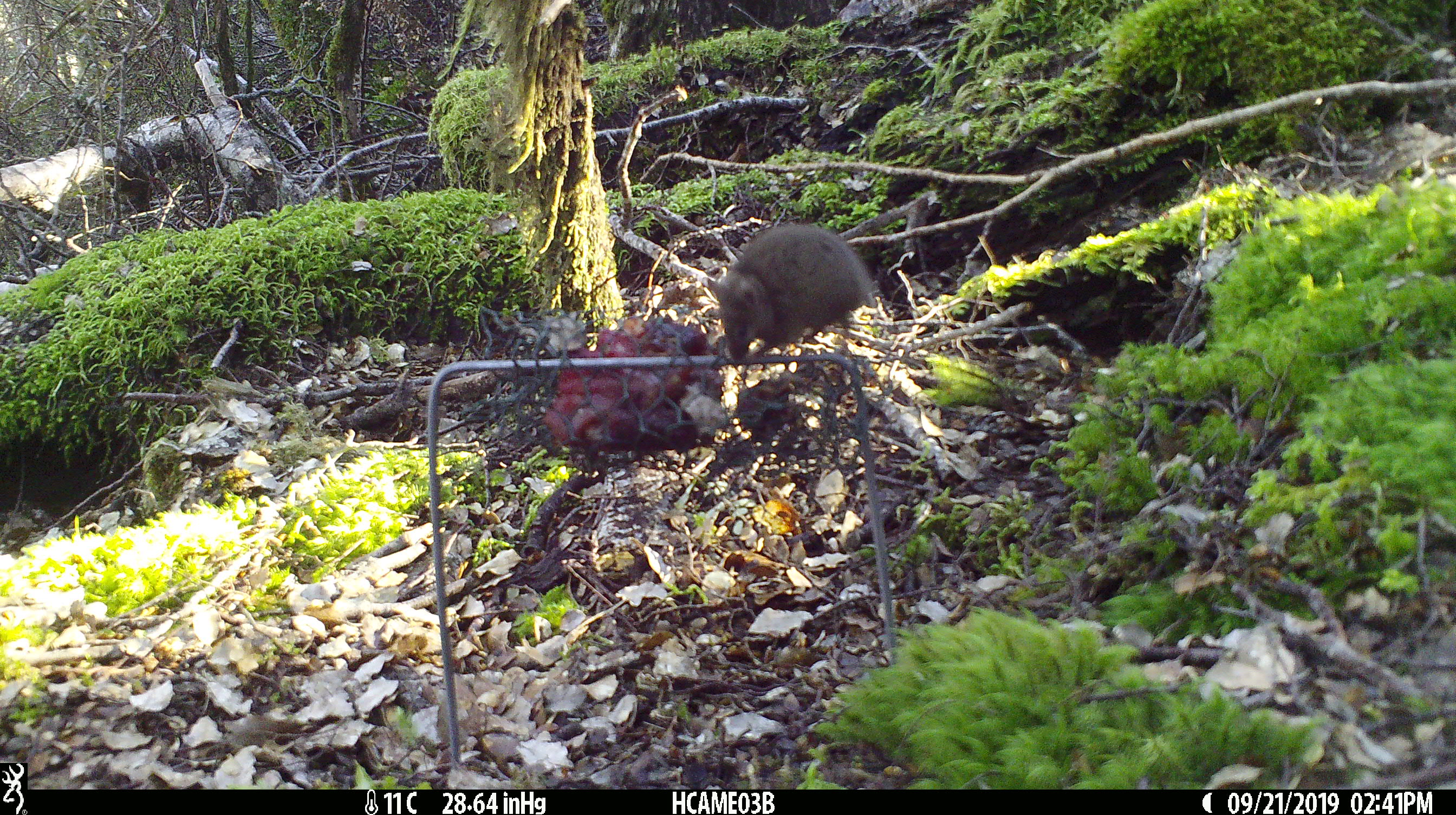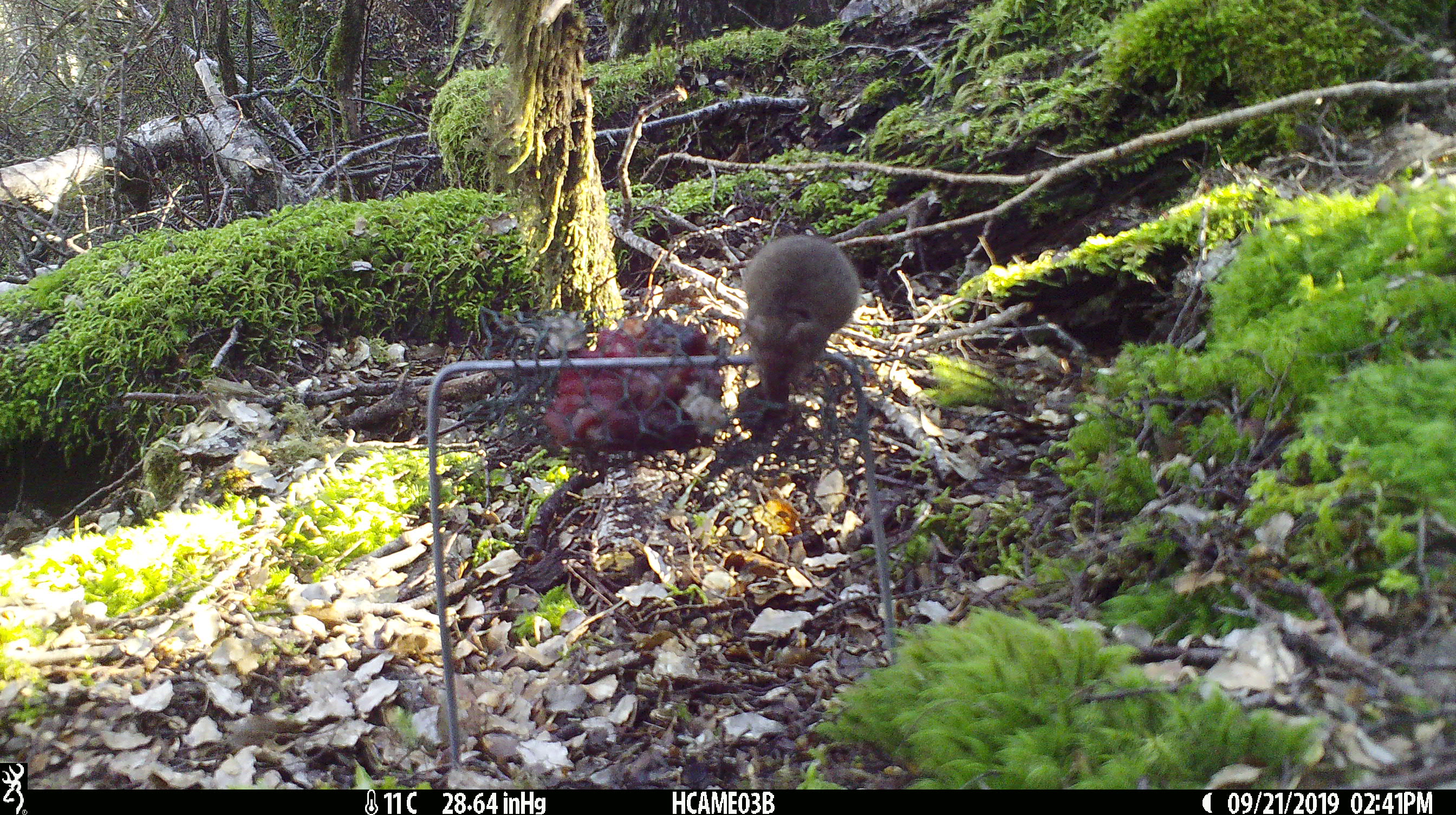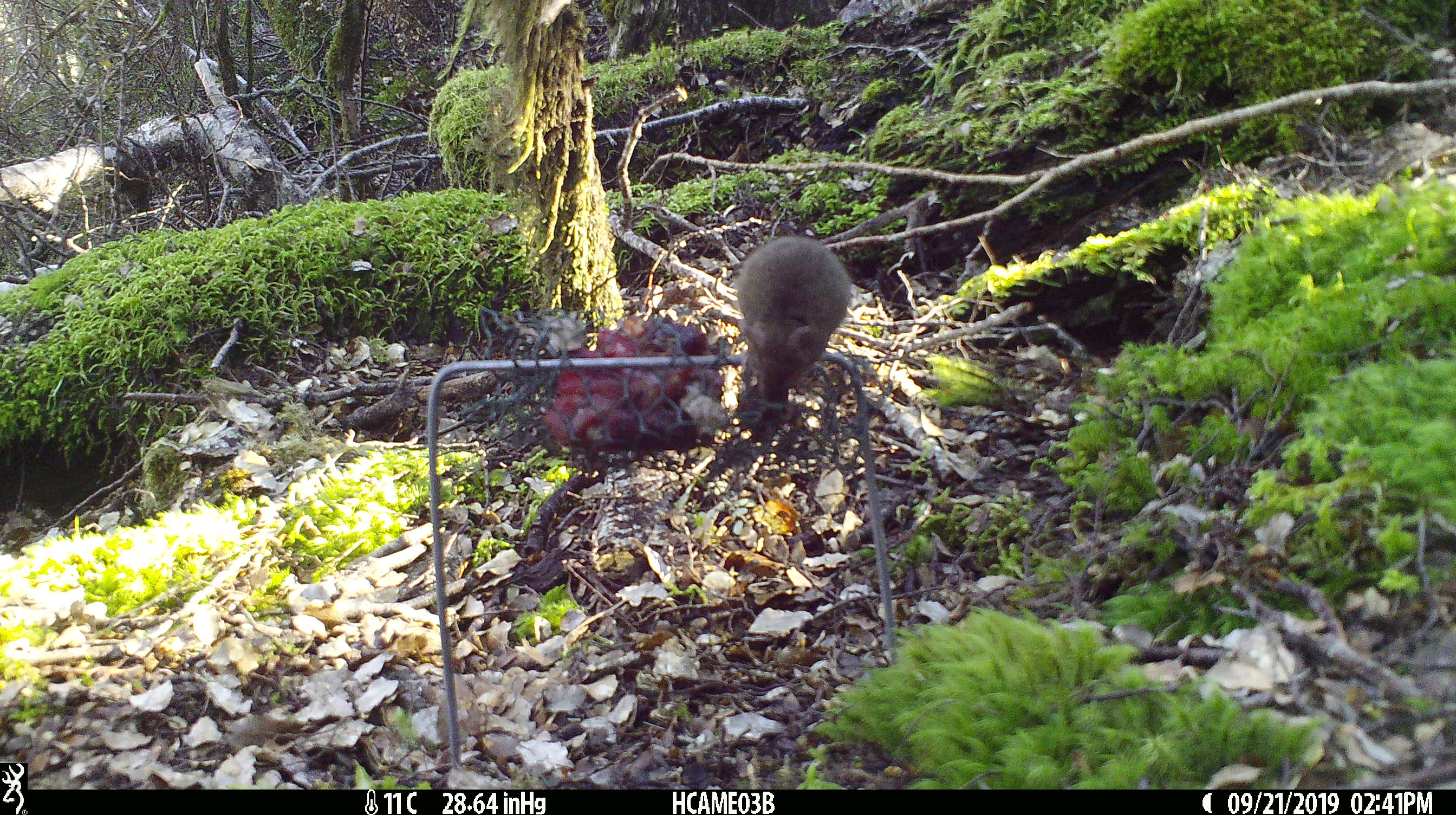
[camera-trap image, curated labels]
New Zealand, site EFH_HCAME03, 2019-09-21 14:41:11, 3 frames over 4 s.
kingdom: Animalia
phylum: Chordata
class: Mammalia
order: Rodentia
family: Muridae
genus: Mus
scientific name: Mus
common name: mouse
Mouse (Mus).